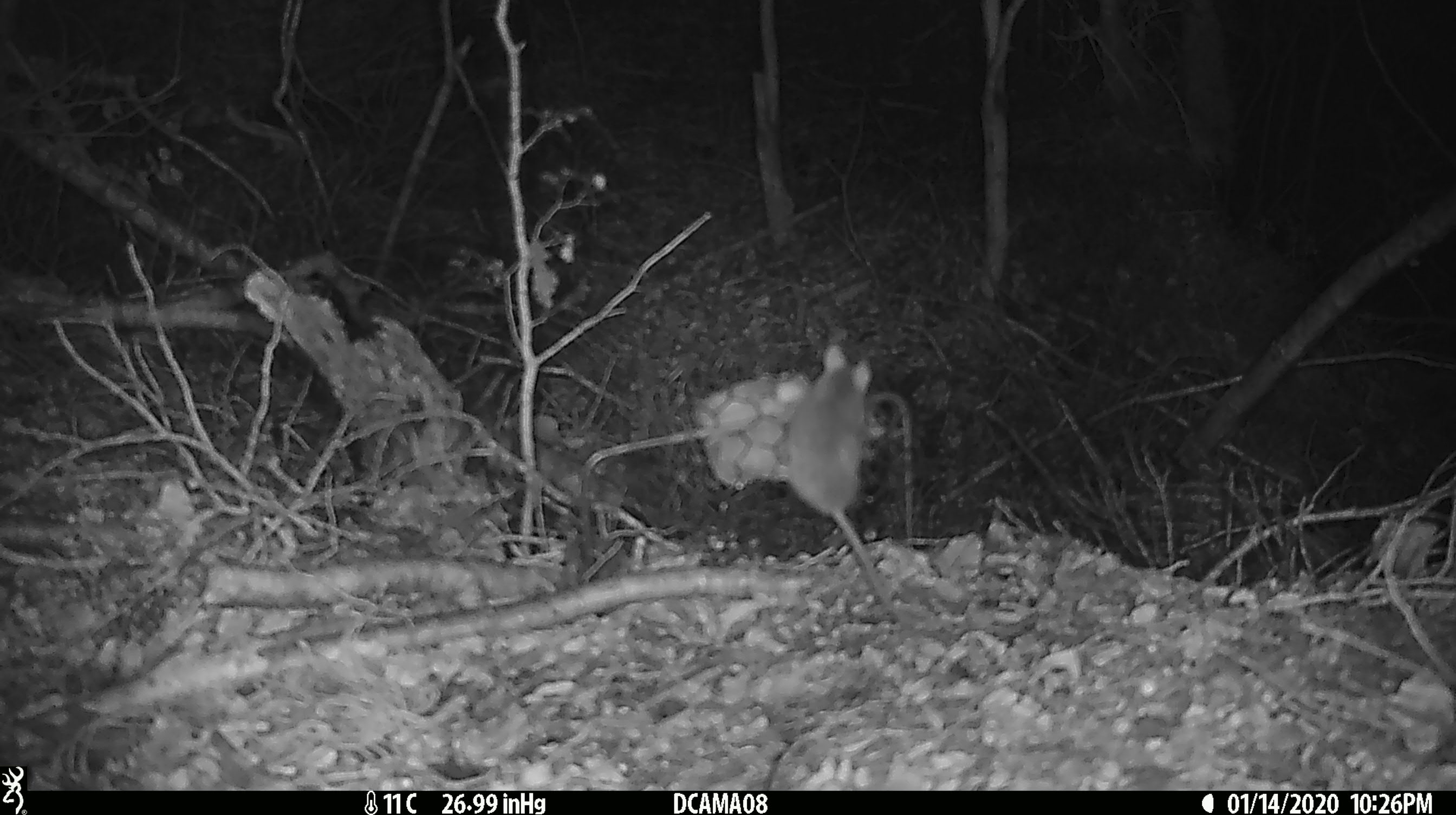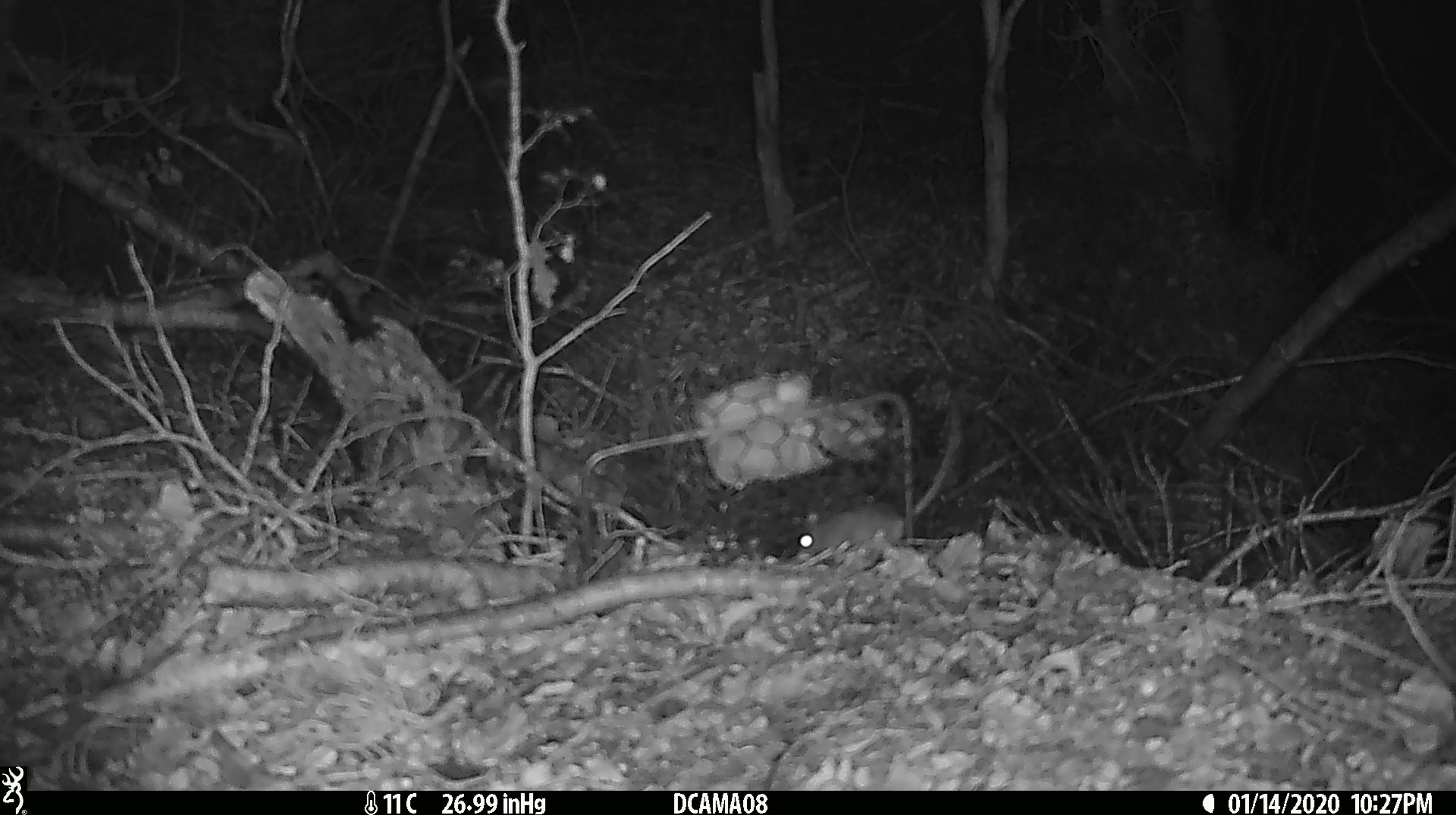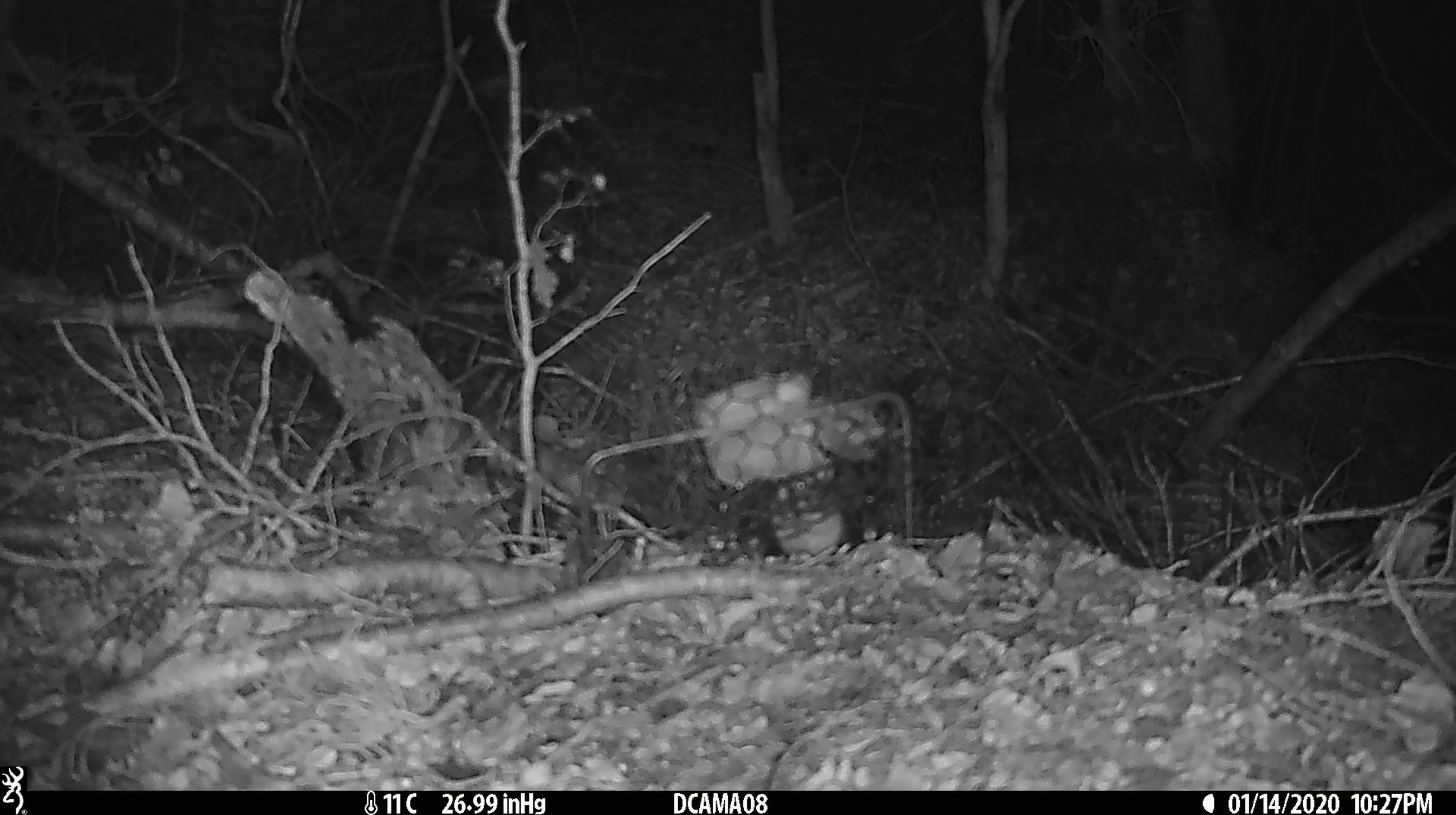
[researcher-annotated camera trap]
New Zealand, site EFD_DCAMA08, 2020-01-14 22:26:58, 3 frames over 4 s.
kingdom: Animalia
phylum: Chordata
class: Mammalia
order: Rodentia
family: Muridae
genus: Mus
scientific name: Mus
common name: mouse